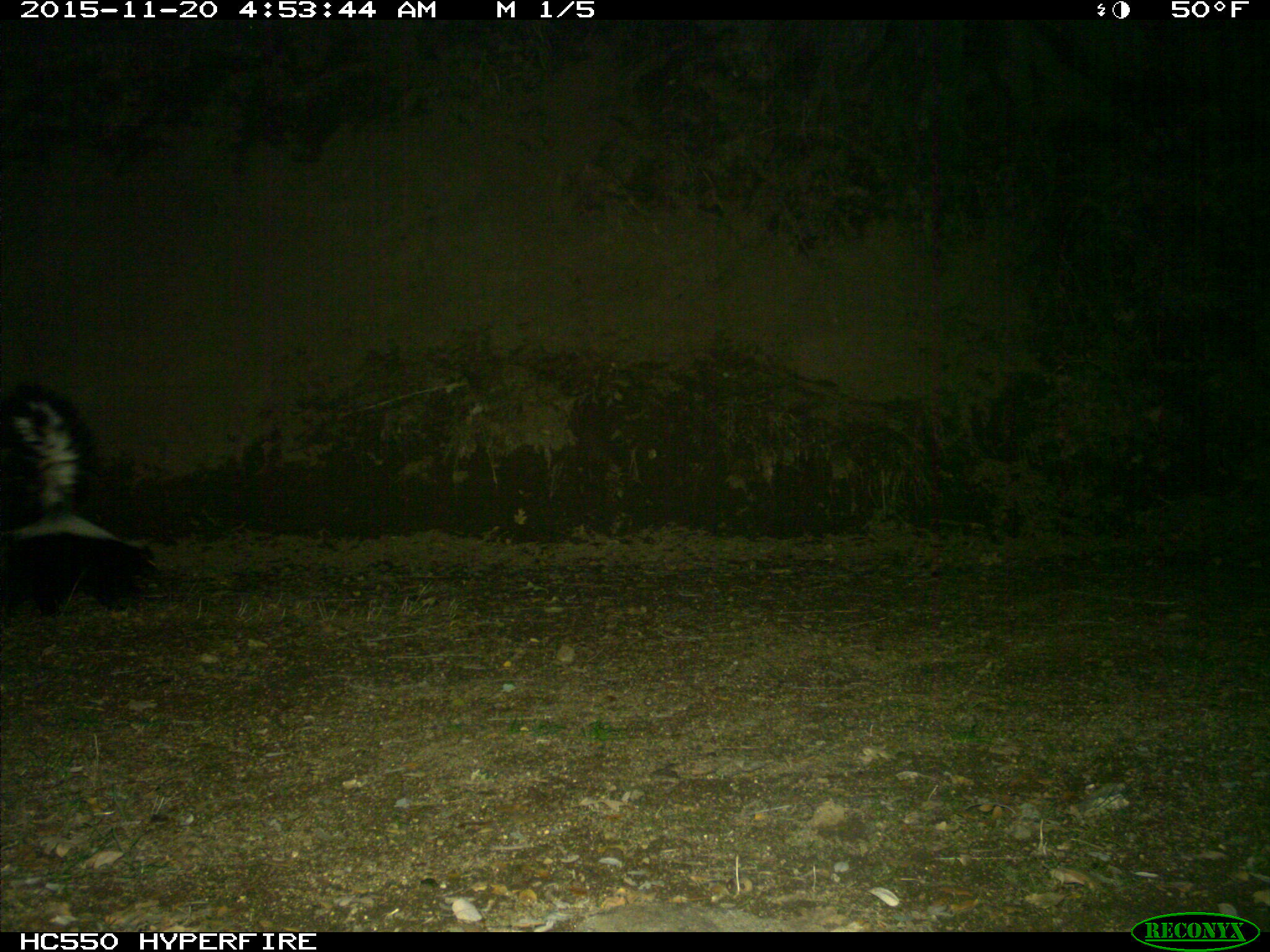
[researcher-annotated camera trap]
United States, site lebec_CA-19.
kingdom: Animalia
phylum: Chordata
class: Mammalia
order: Carnivora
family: Mephitidae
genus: Mephitis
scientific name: Mephitis mephitis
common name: striped skunk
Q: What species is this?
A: Mephitis mephitis (striped skunk).